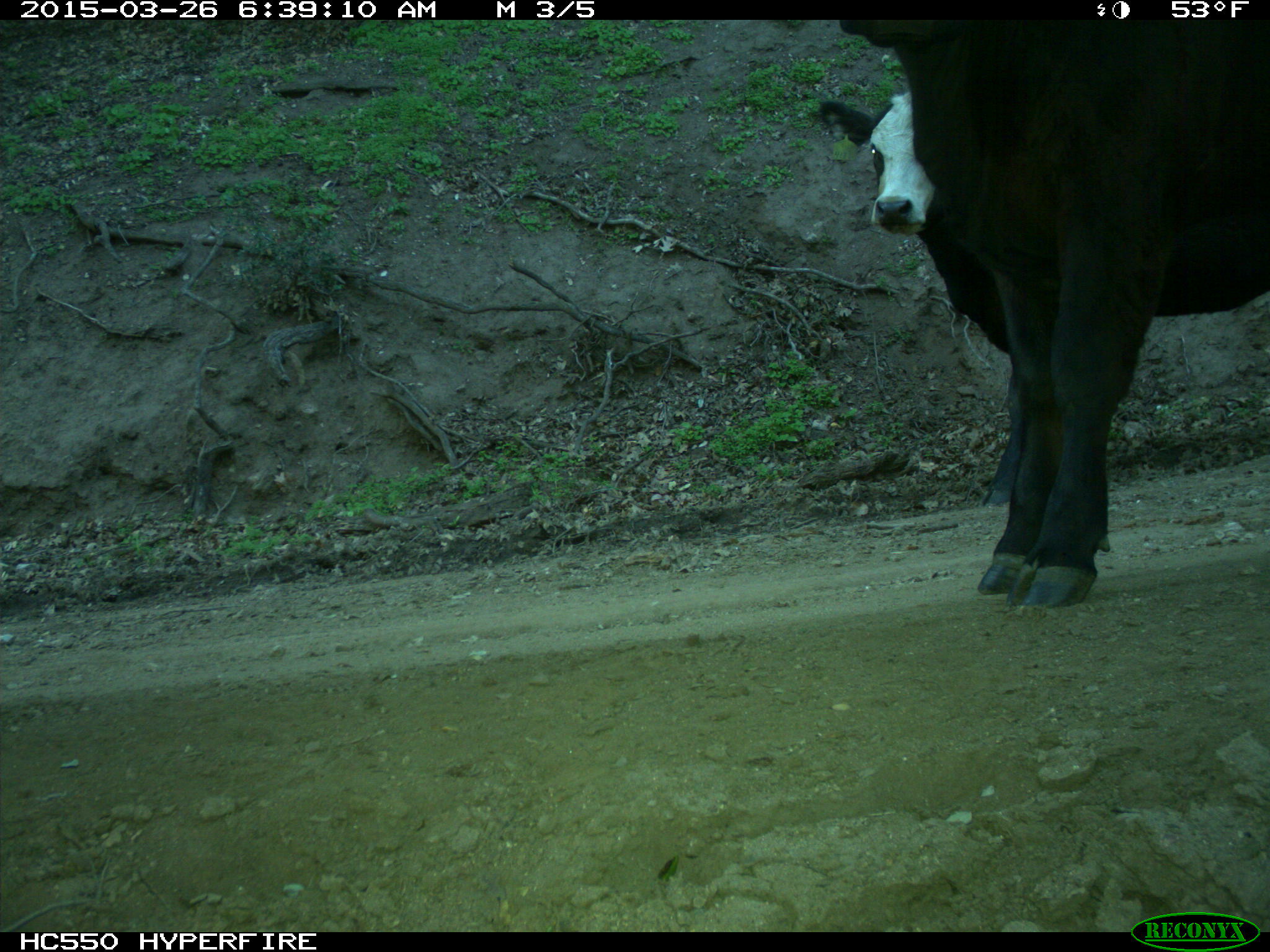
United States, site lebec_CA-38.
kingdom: Animalia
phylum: Chordata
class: Mammalia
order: Artiodactyla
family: Bovidae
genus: Bos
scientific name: Bos taurus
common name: domestic cow